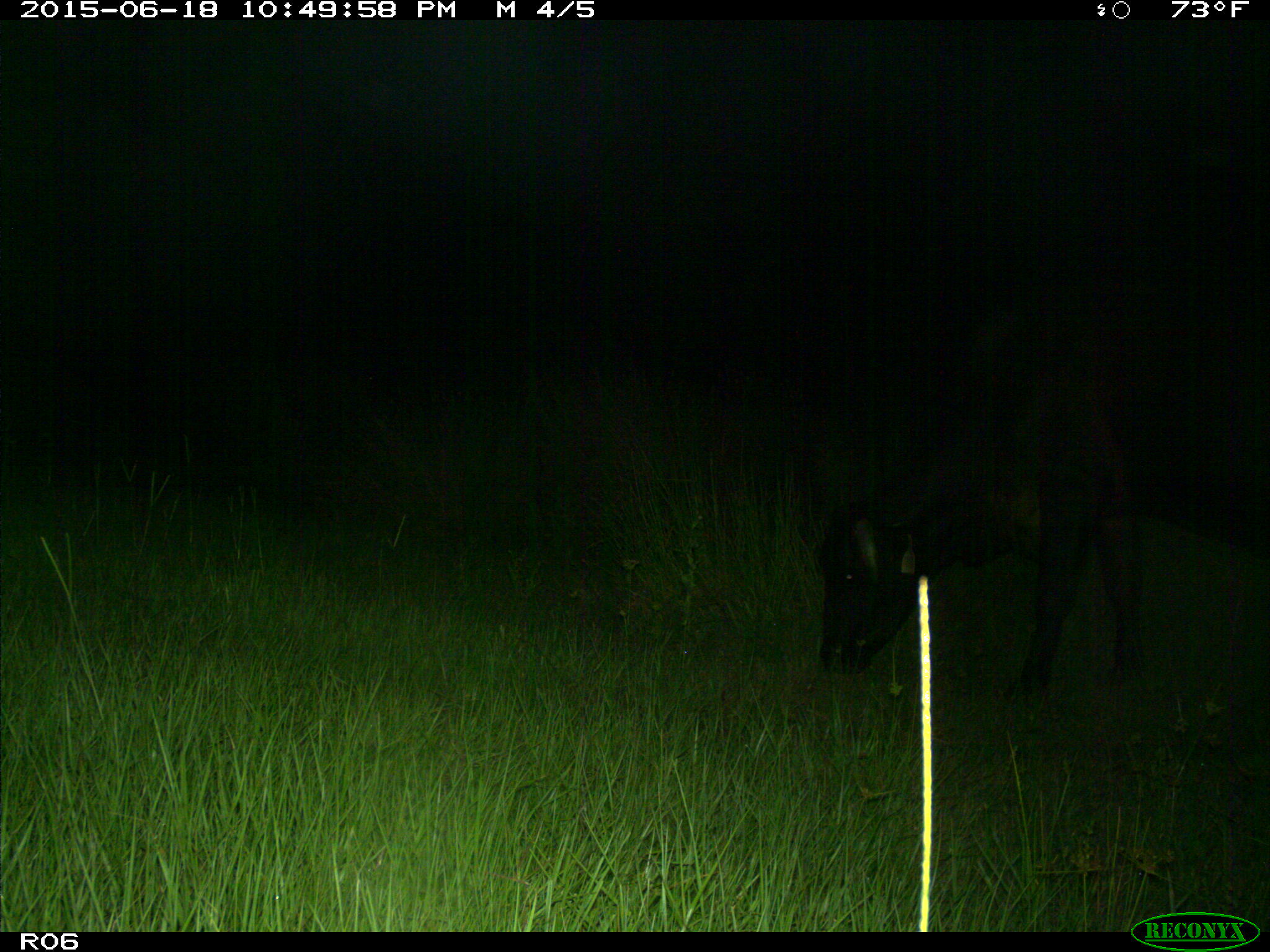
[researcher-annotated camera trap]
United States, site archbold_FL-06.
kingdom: Animalia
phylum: Chordata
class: Mammalia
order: Artiodactyla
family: Bovidae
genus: Bos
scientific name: Bos taurus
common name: domestic cow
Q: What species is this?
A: Bos taurus (domestic cow).